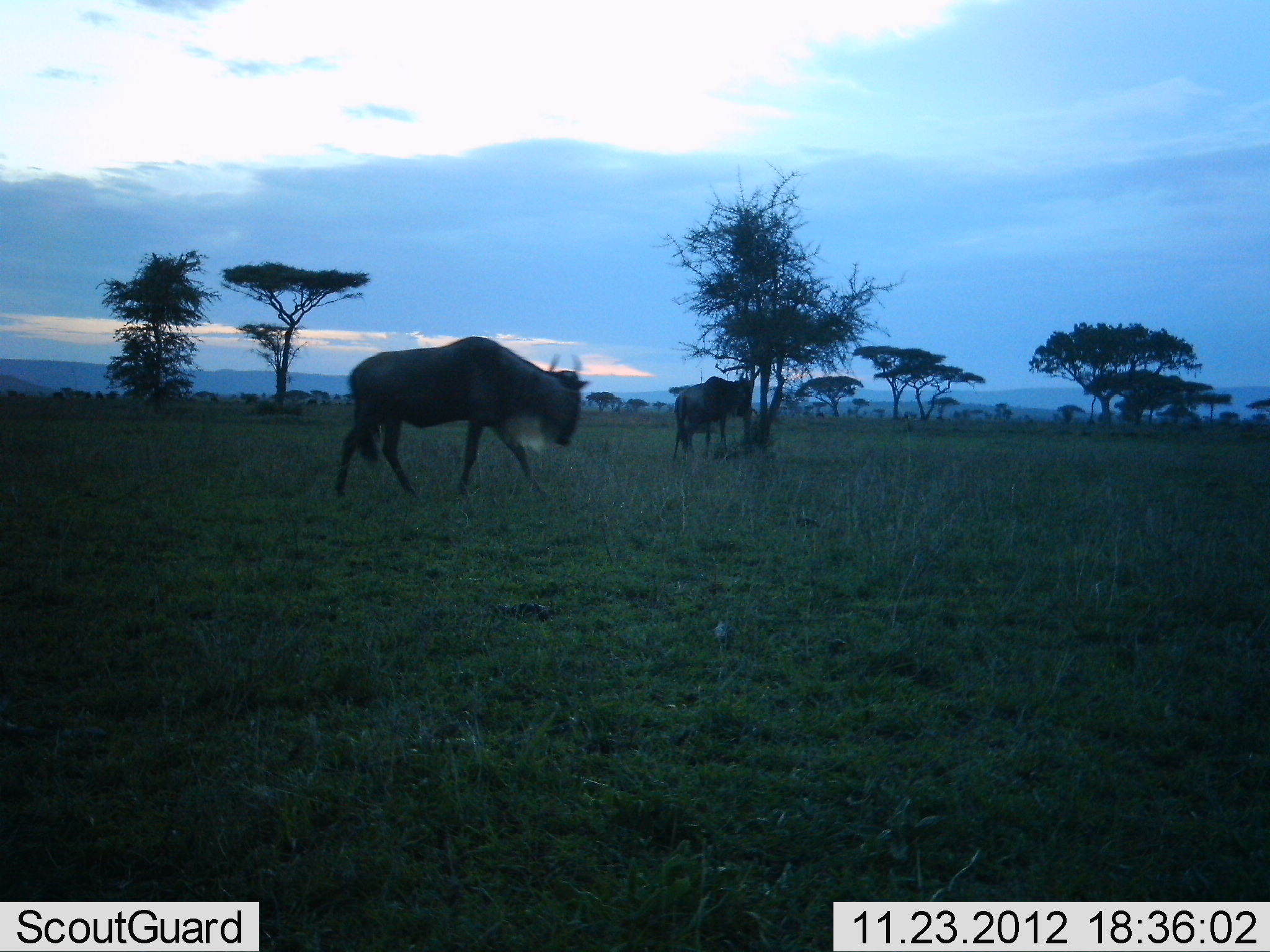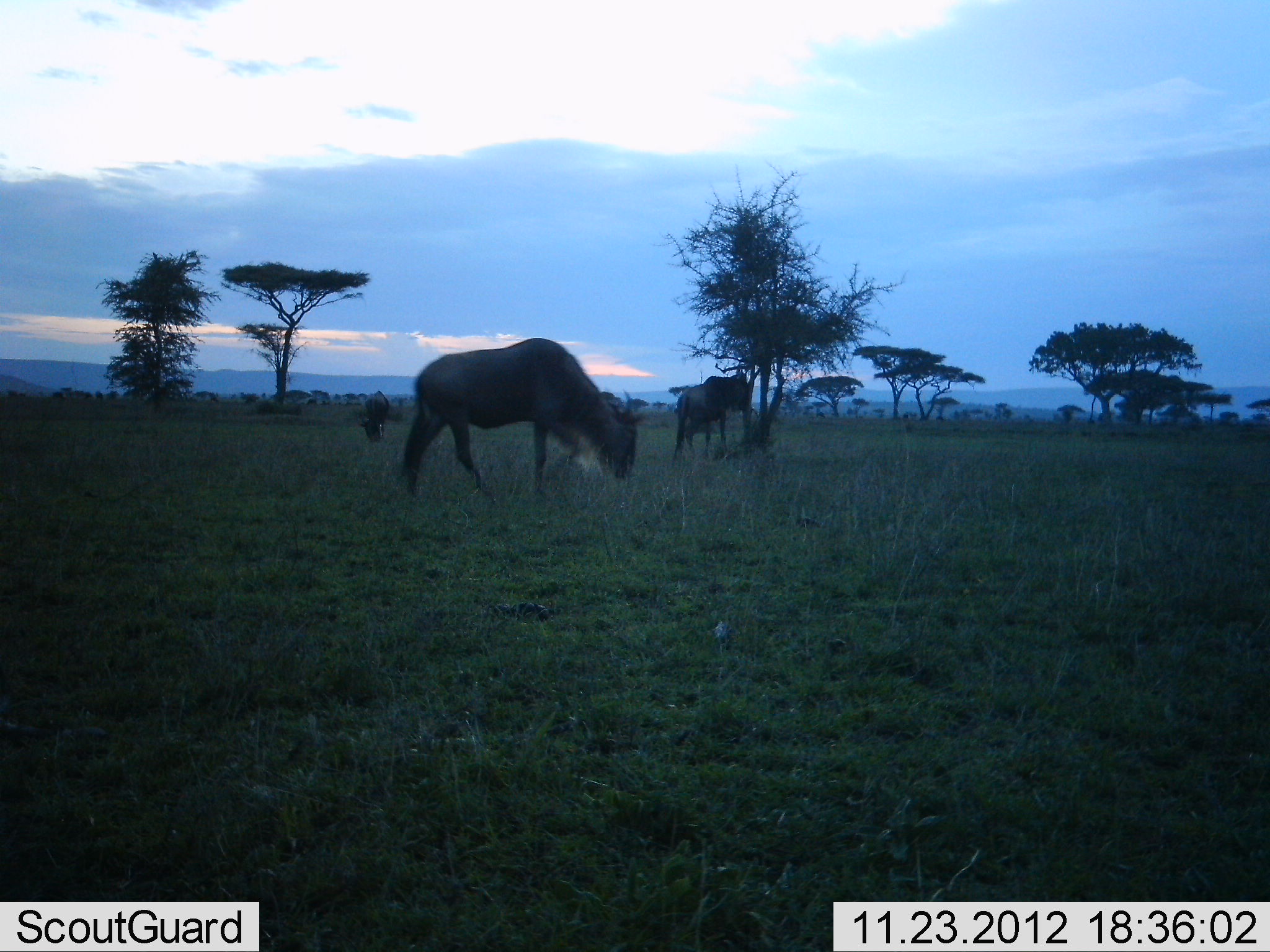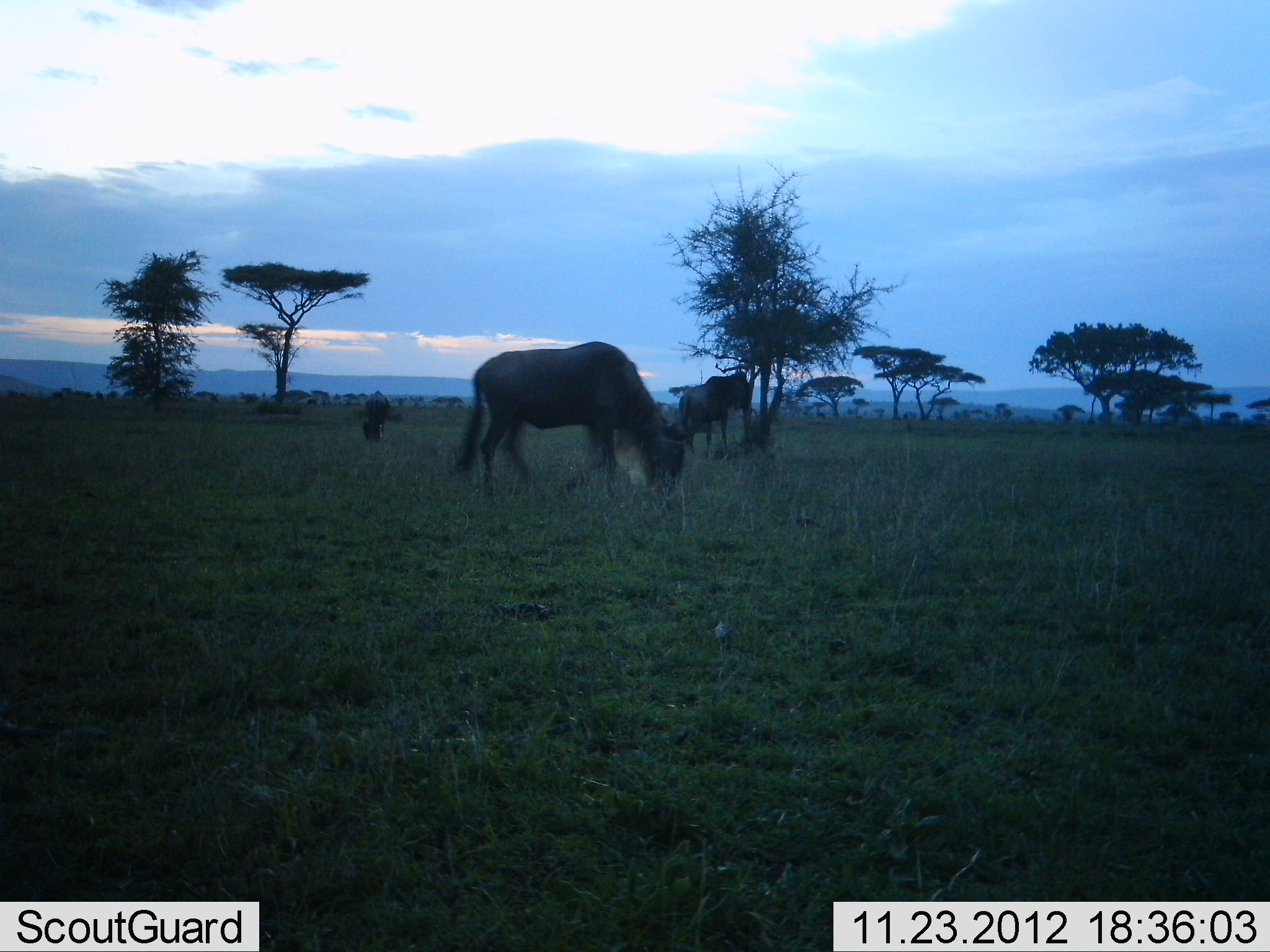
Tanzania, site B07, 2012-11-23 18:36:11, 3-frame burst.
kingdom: Animalia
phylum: Chordata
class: Mammalia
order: Artiodactyla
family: Bovidae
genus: Connochaetes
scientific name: Connochaetes taurinus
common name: blue wildebeest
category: wildebeest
Wildebeest (blue wildebeest) (Connochaetes taurinus), count 3. Behavior (volunteer vote fractions): standing 80%, resting 0%, moving 60%, interacting 0%. Young present (vote fraction): 0%. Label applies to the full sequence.